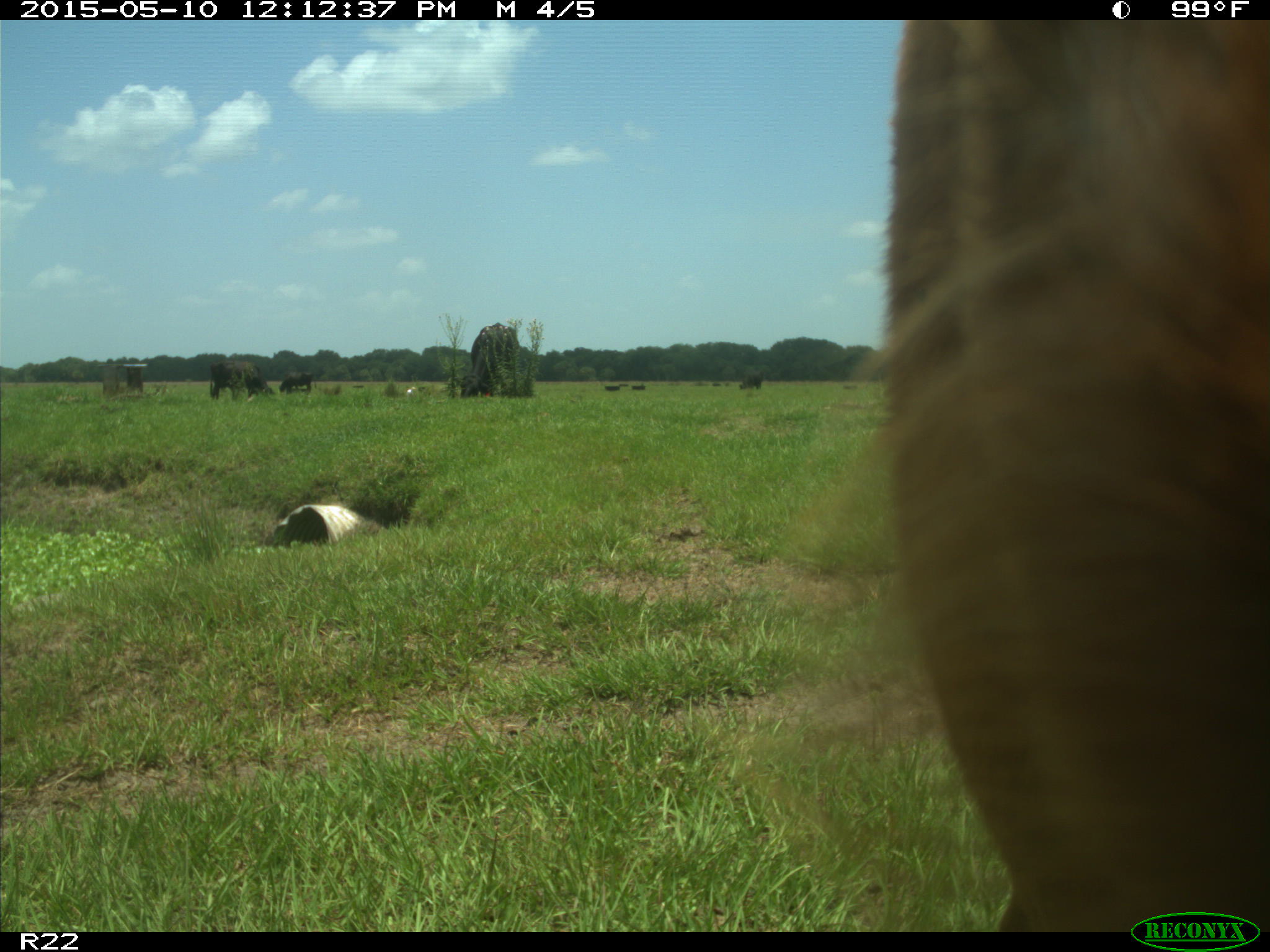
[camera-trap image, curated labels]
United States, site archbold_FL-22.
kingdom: Animalia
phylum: Chordata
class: Mammalia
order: Artiodactyla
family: Bovidae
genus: Bos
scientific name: Bos taurus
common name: domestic cow